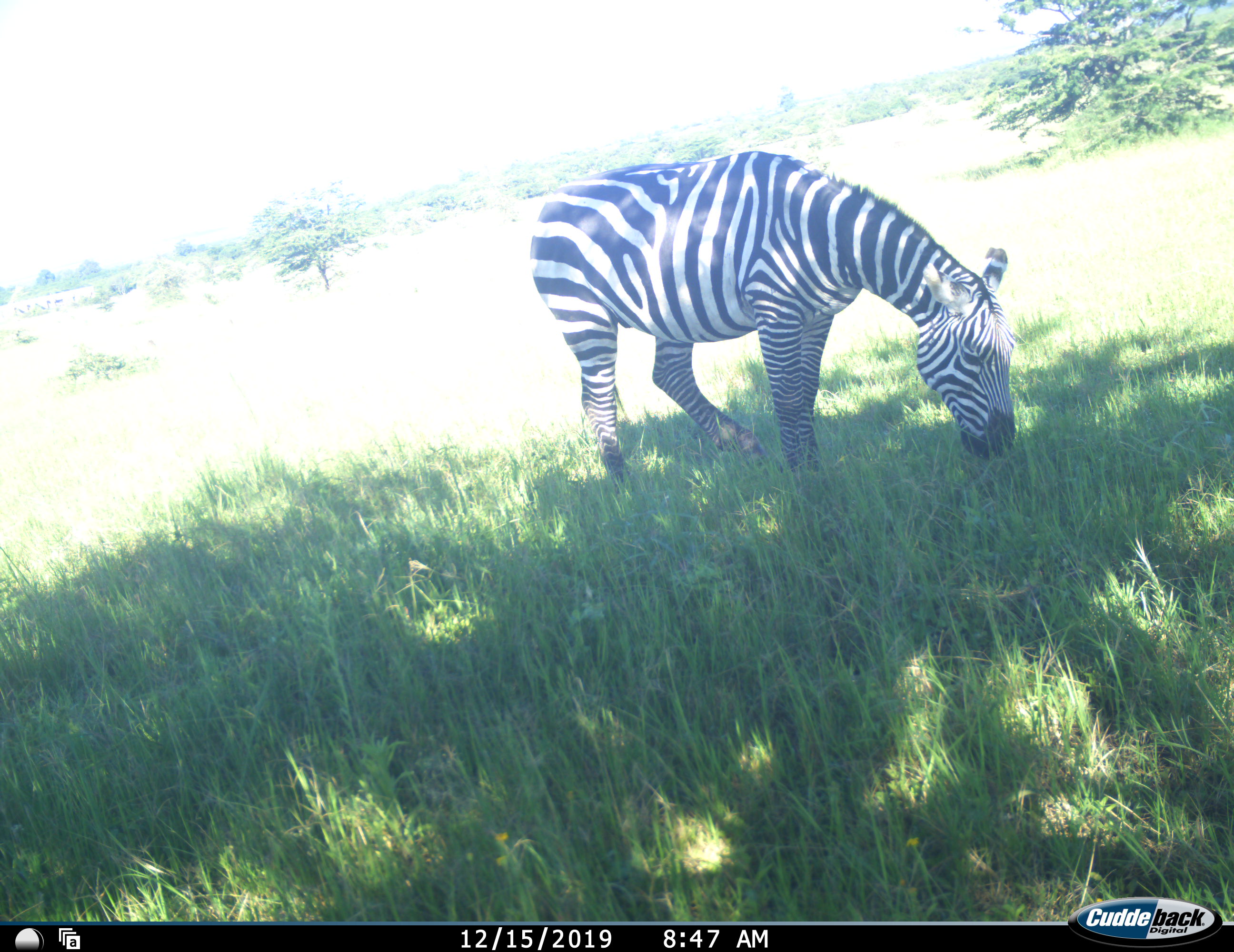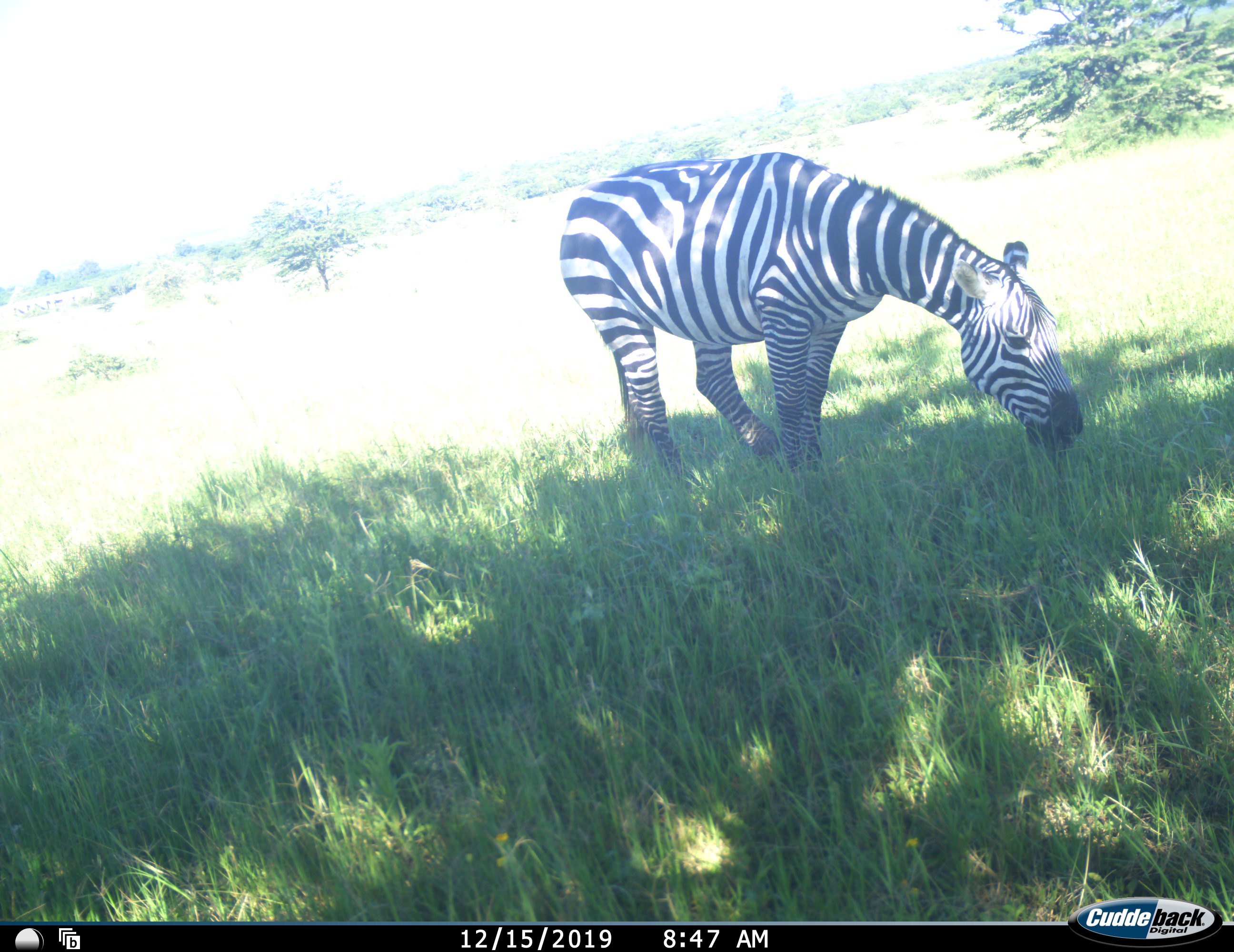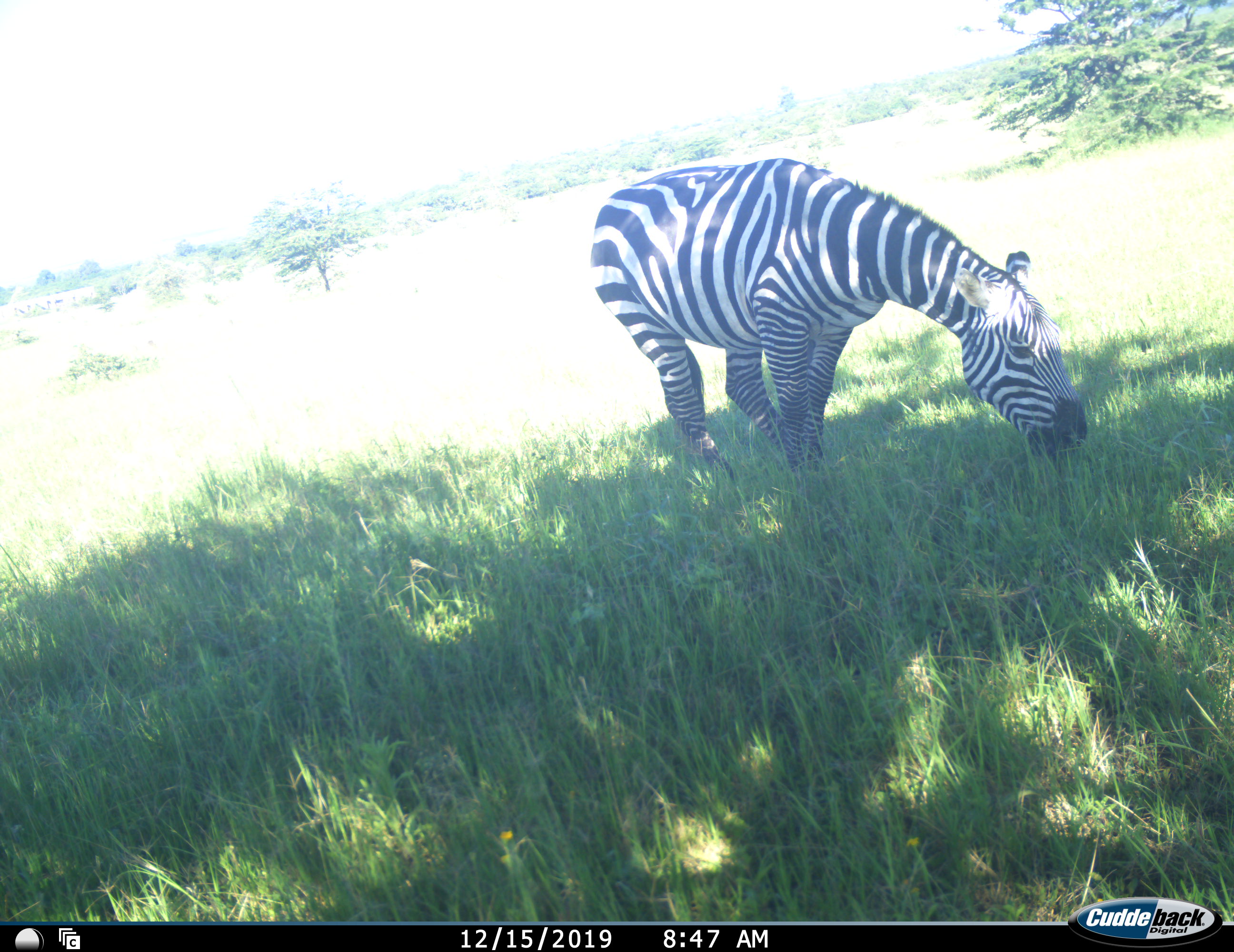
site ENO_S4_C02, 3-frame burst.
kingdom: Animalia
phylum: Chordata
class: Mammalia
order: Perissodactyla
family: Equidae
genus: Equus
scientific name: Equus quagga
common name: plains zebra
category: zebraplains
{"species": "zebraplains (plains zebra) (Equus quagga)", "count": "1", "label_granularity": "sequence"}